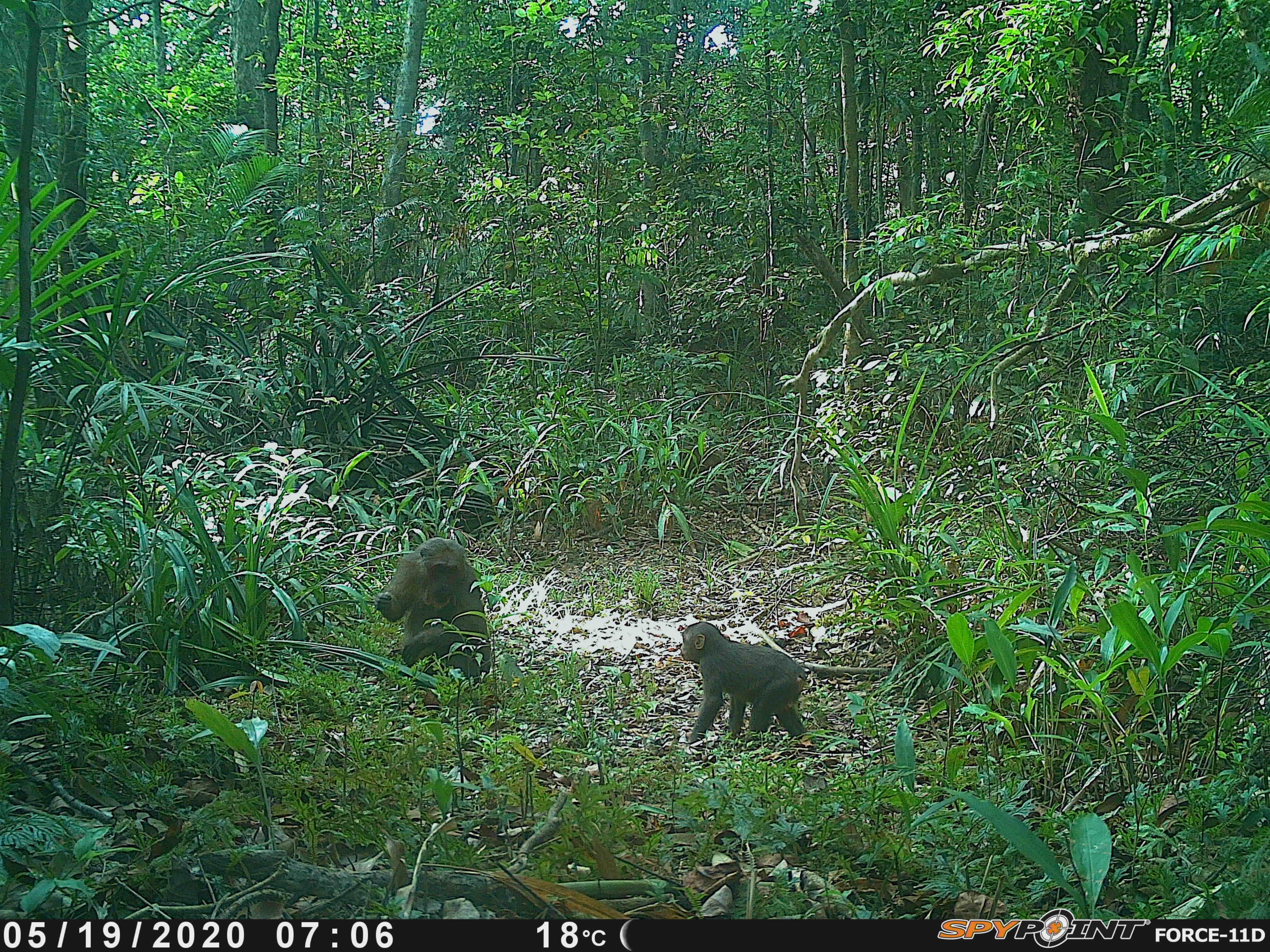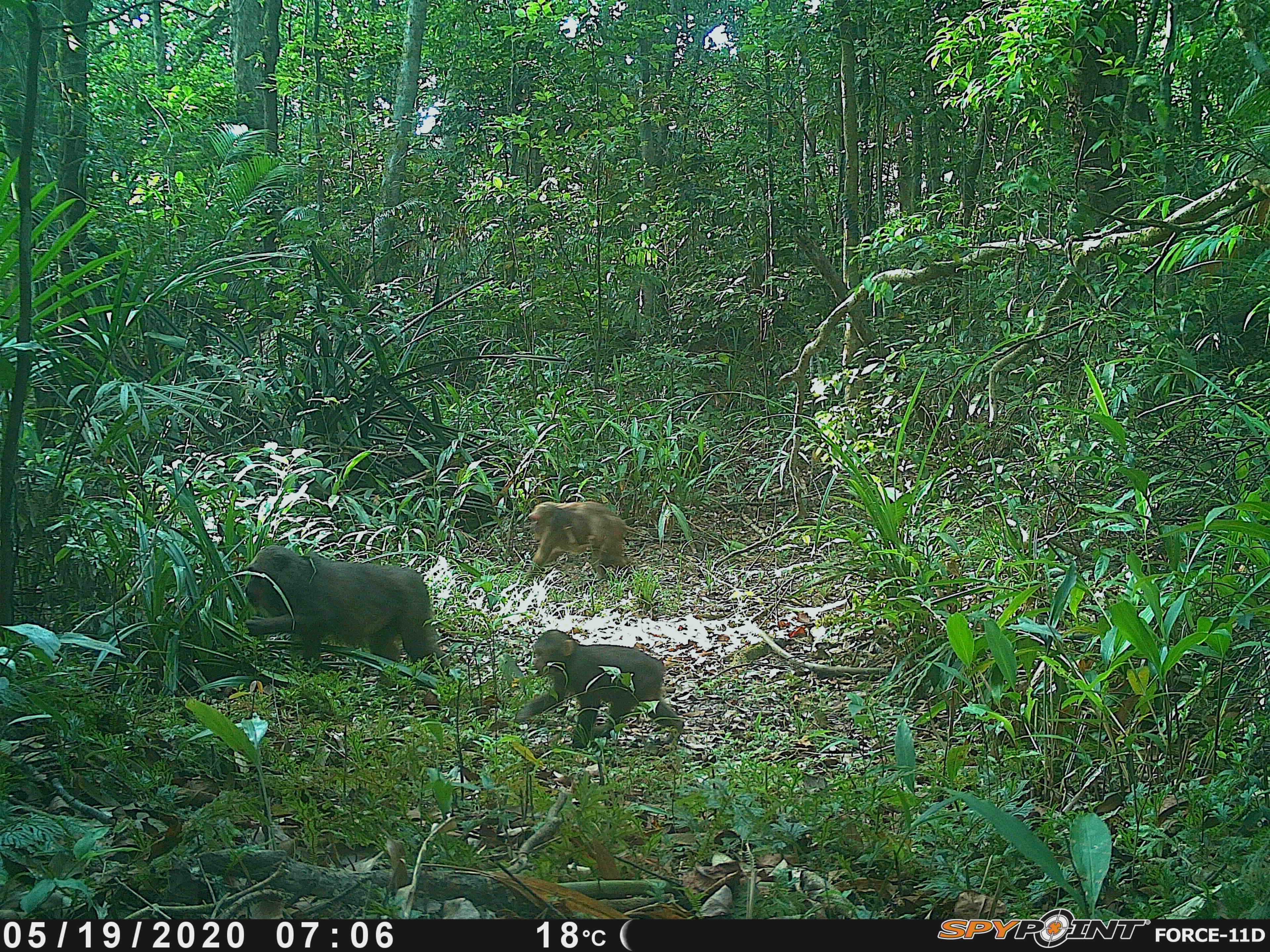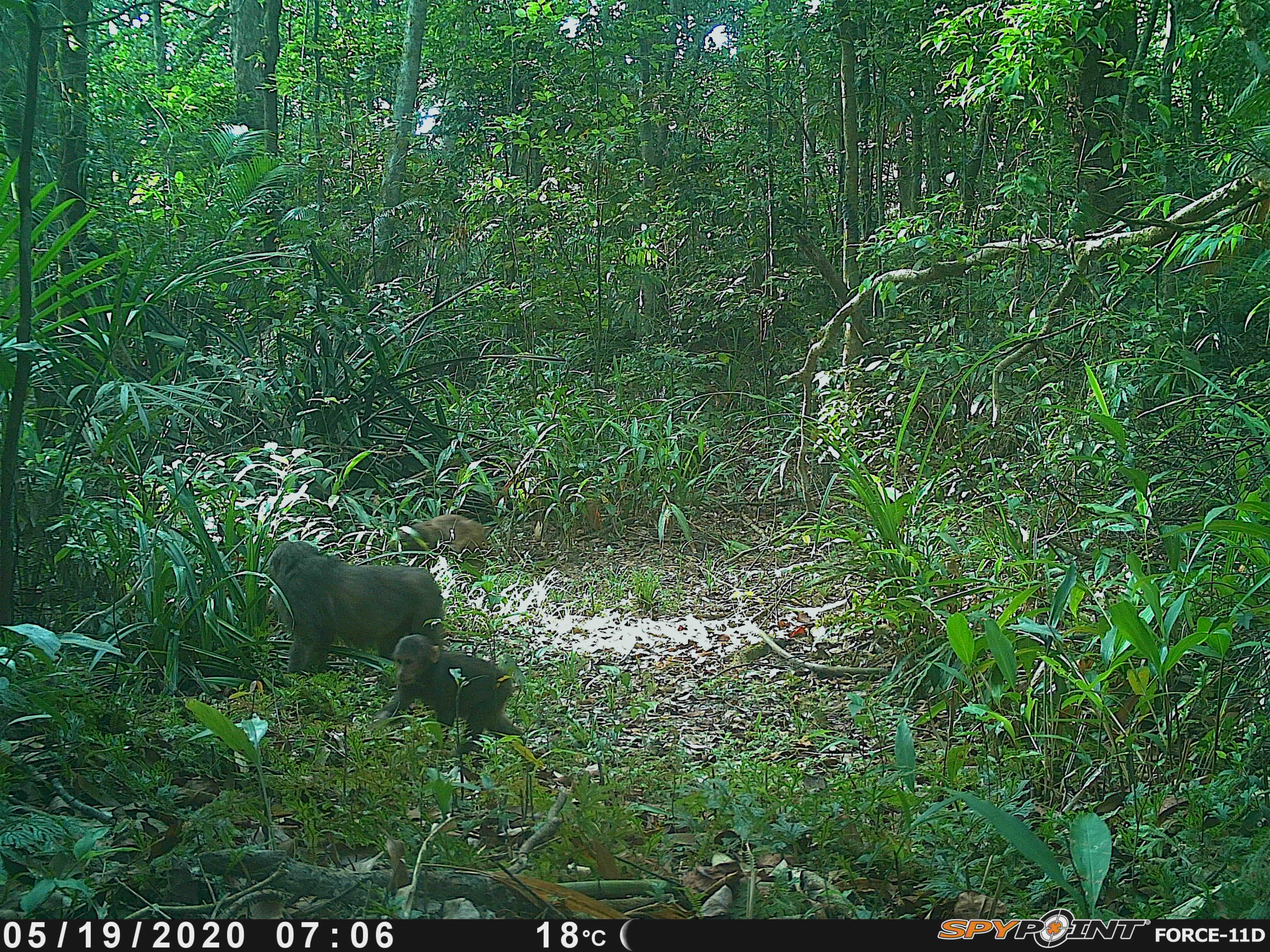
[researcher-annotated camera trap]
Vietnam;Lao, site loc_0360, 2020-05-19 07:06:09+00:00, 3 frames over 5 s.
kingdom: Animalia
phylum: Chordata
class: Mammalia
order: Primates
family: Cercopithecidae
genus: Macaca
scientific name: Macaca arctoides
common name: stump-tailed macaque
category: stump tailed macaque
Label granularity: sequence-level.